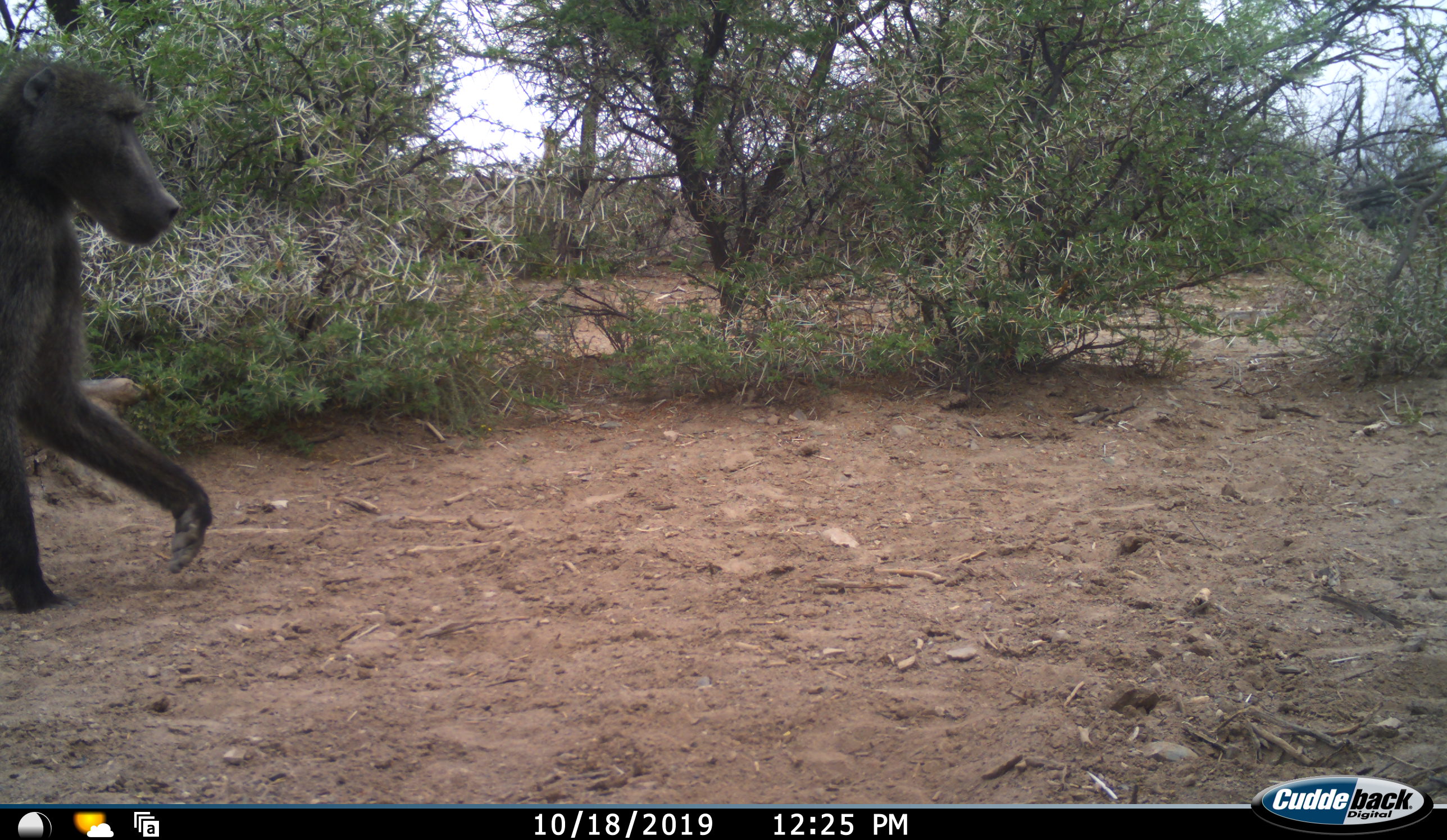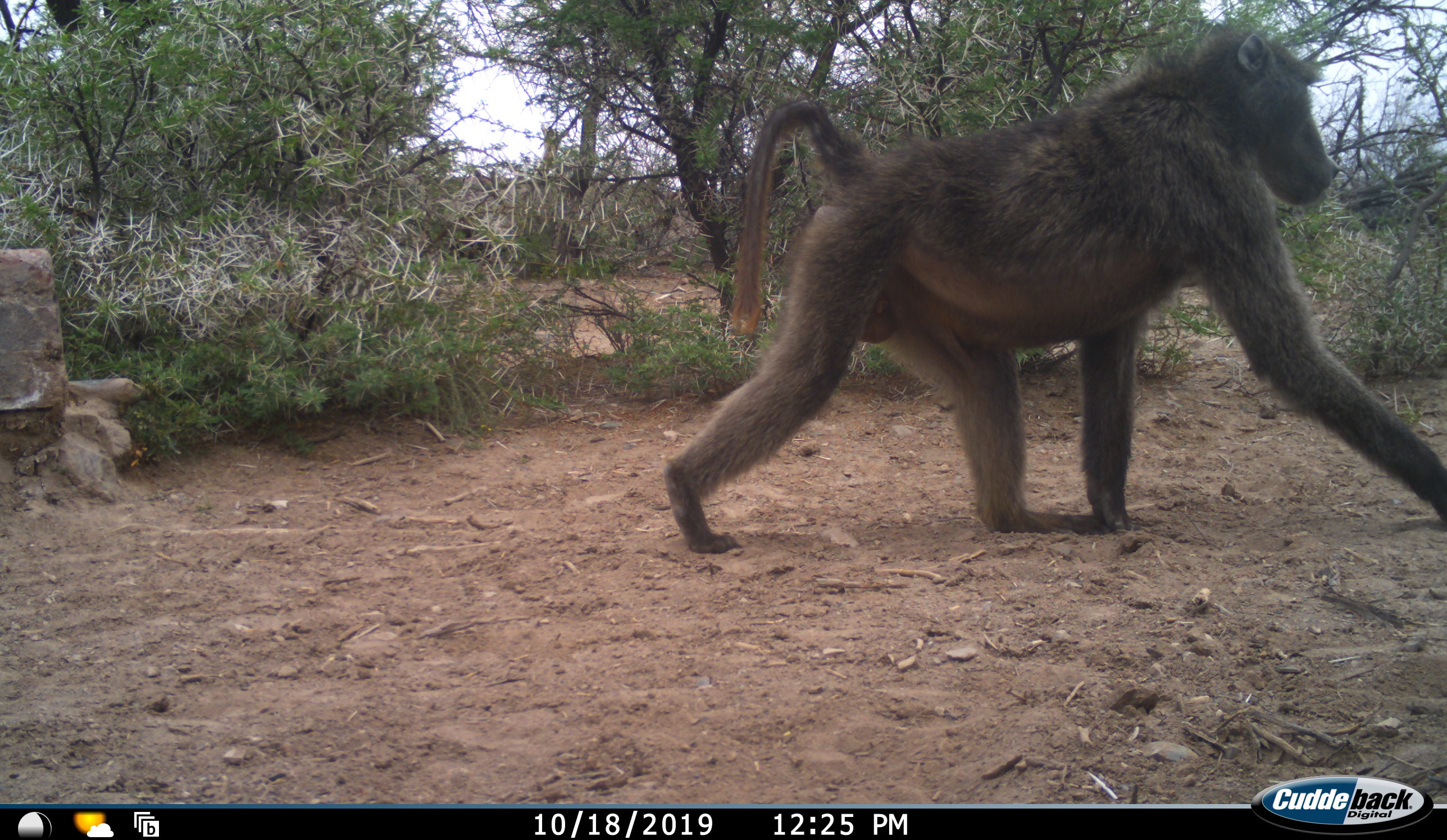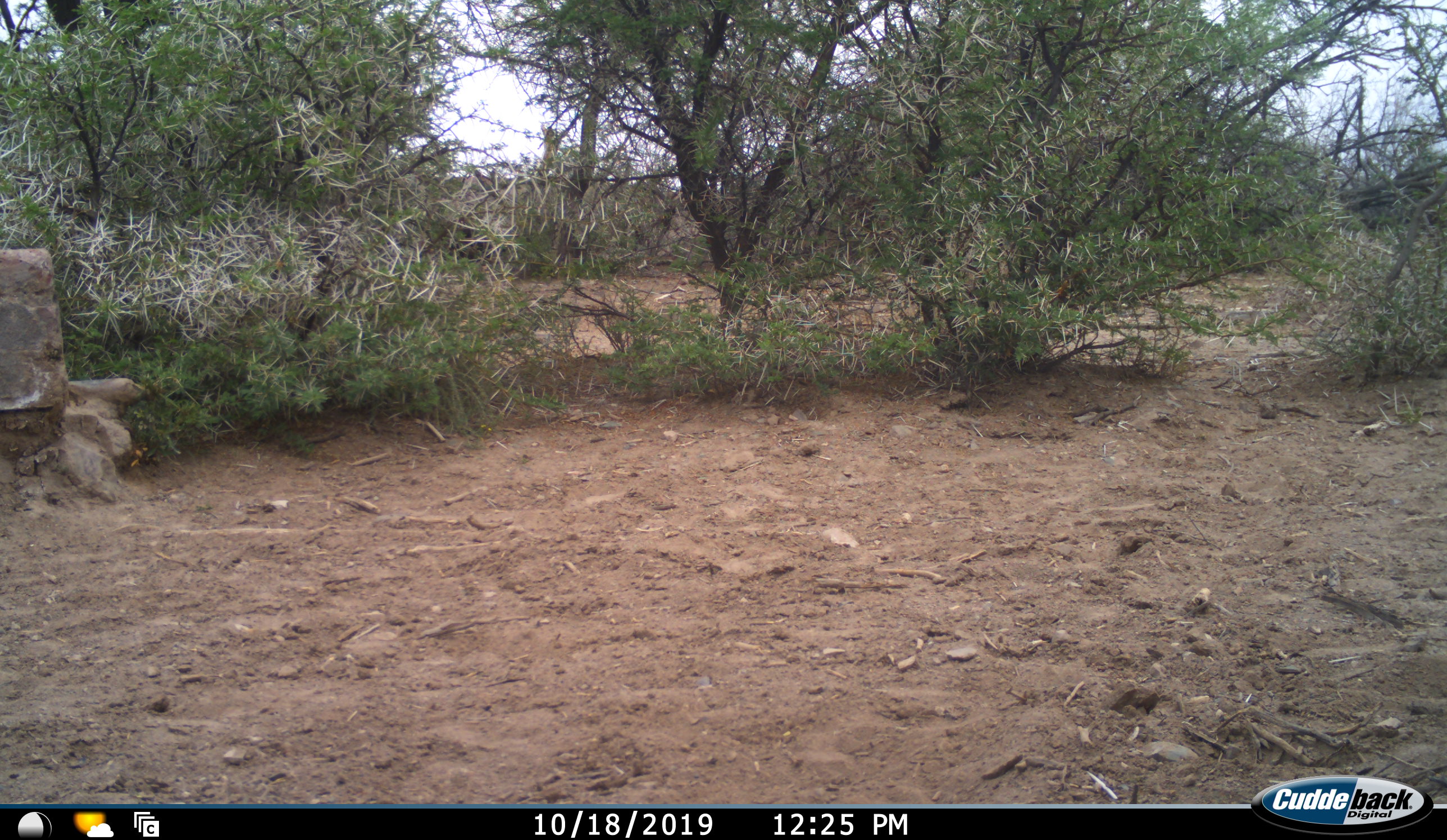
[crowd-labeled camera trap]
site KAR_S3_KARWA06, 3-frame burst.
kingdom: Animalia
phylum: Chordata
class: Mammalia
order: Primates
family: Cercopithecidae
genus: Papio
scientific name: Papio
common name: baboon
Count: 1.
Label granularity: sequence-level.